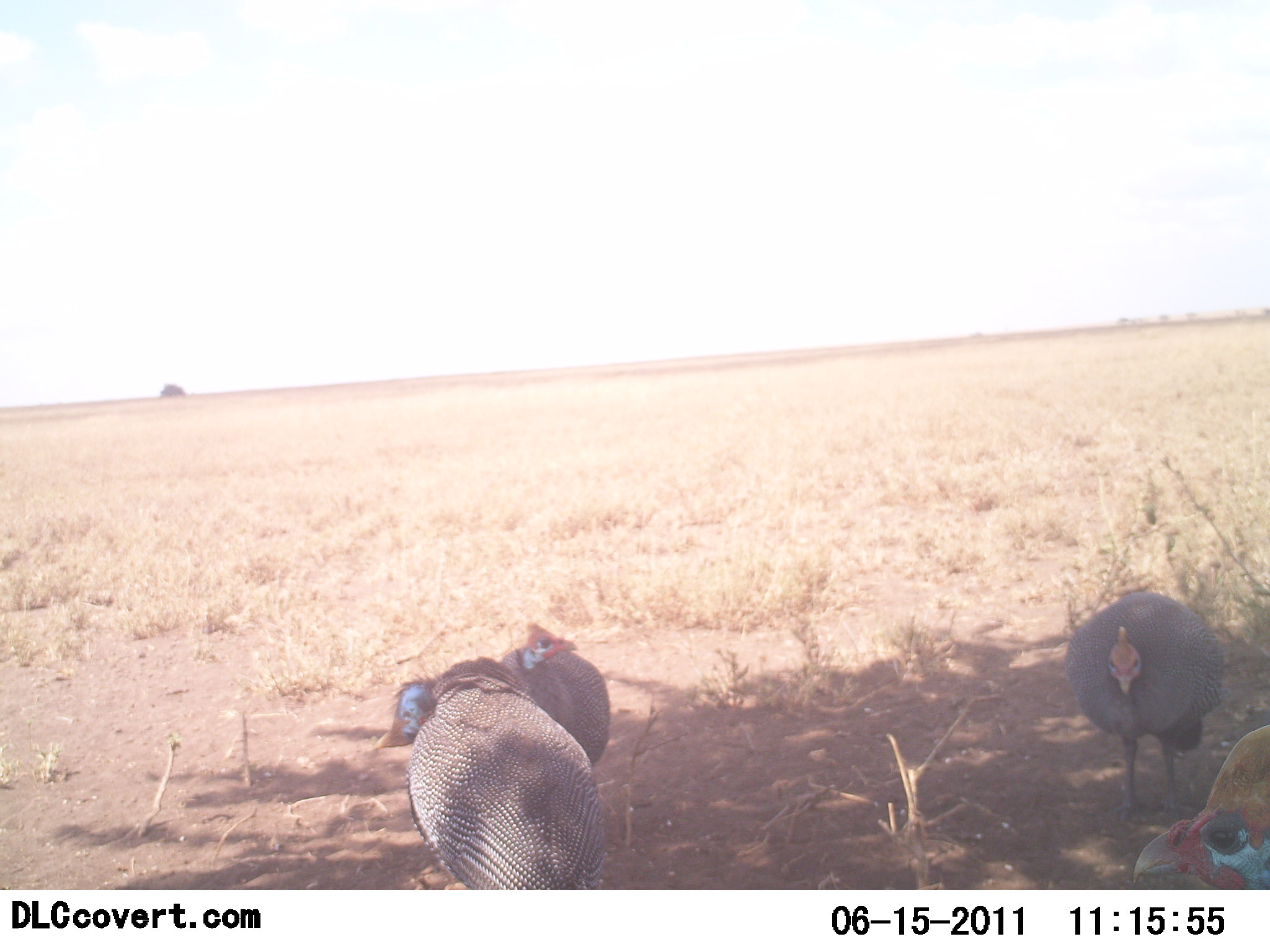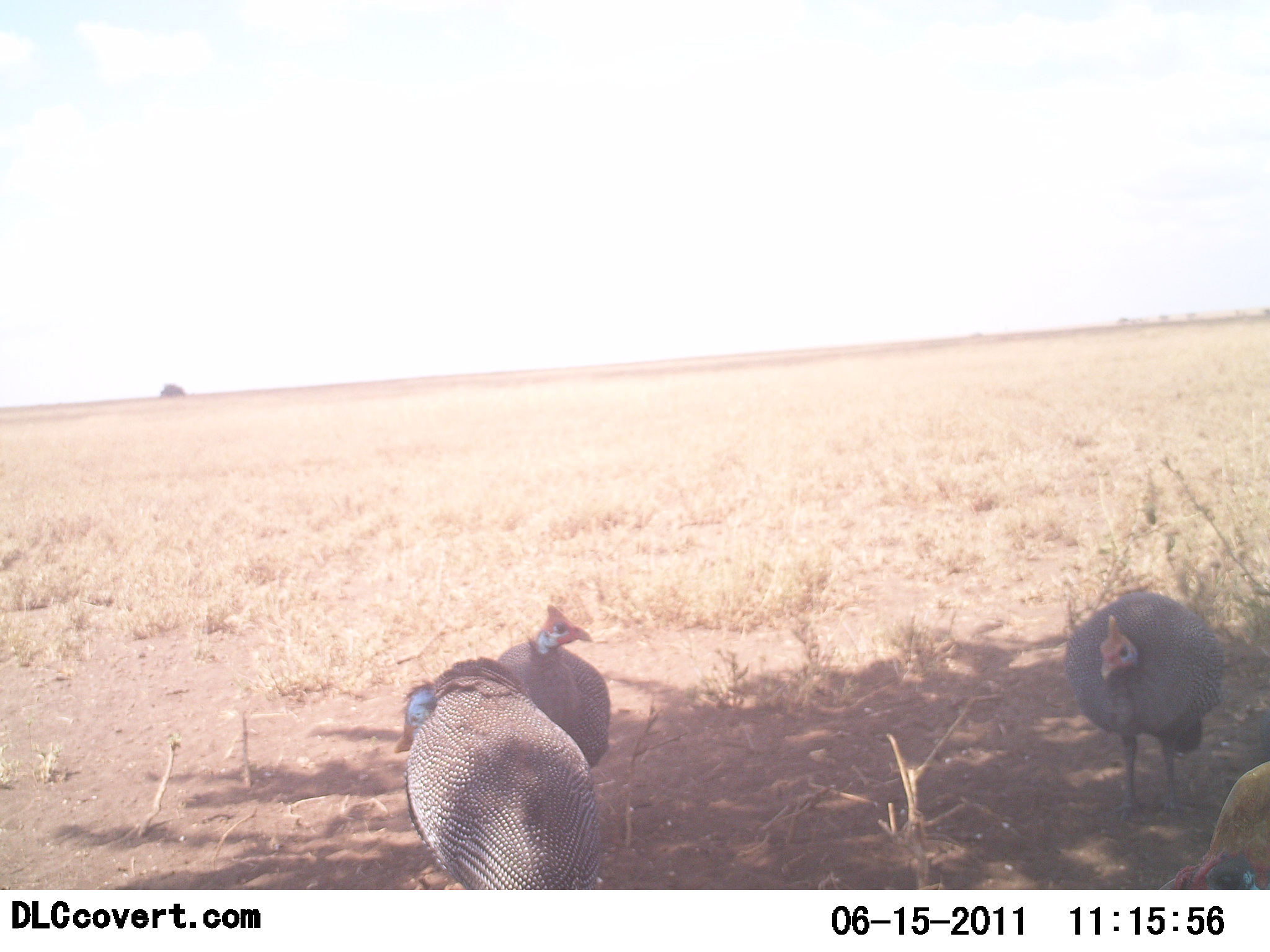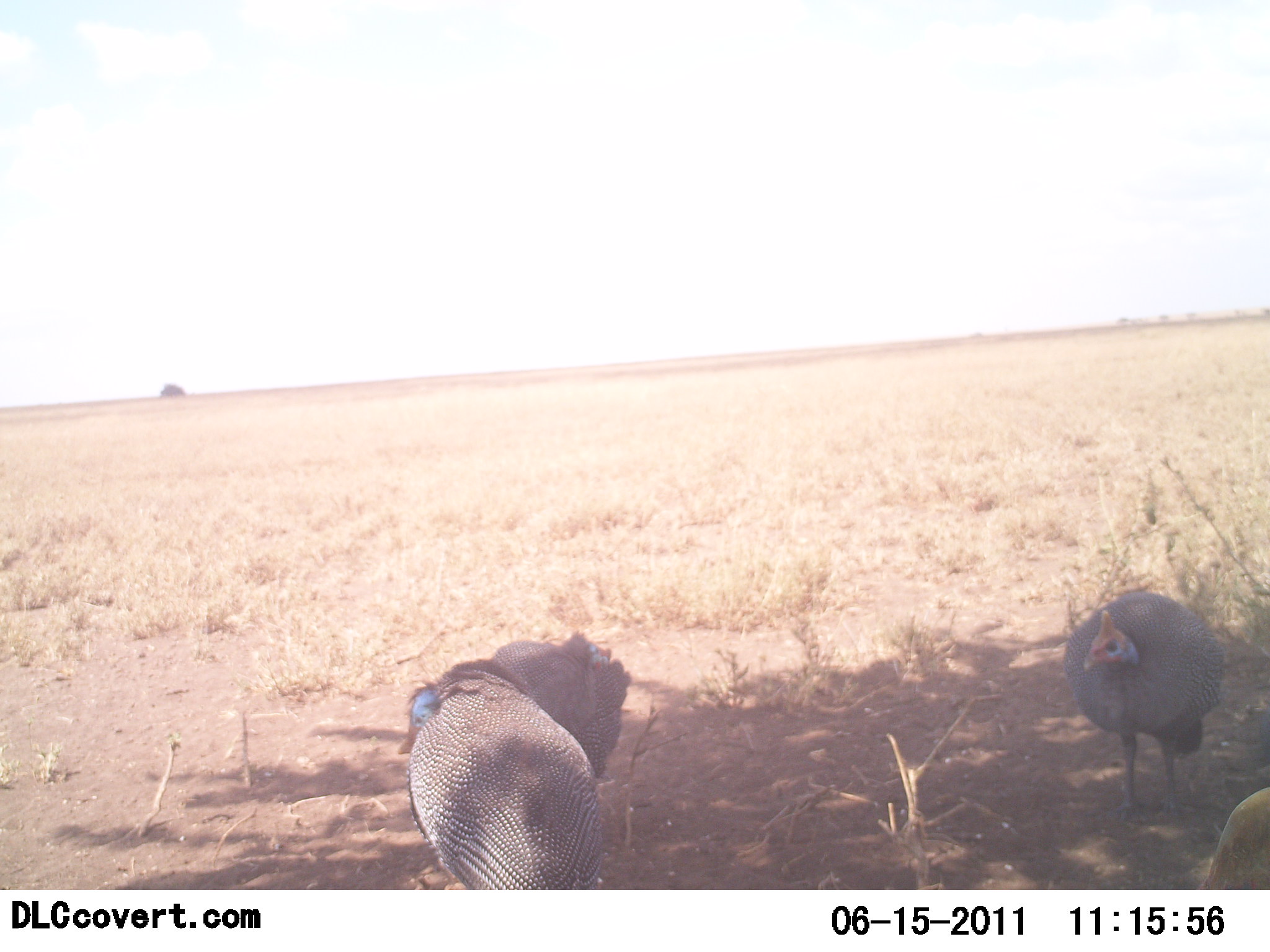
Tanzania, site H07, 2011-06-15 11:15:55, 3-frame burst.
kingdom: Animalia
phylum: Chordata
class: Aves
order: Galliformes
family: Numididae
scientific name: Numididae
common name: guinea fowl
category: guineafowl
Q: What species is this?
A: Guineafowl (guinea fowl) (Numididae).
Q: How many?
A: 4.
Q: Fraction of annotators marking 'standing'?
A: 75%.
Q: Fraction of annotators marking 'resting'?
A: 17%.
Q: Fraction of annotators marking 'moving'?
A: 17%.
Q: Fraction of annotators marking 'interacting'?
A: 0%.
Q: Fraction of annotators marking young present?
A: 0%.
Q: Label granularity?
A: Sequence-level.